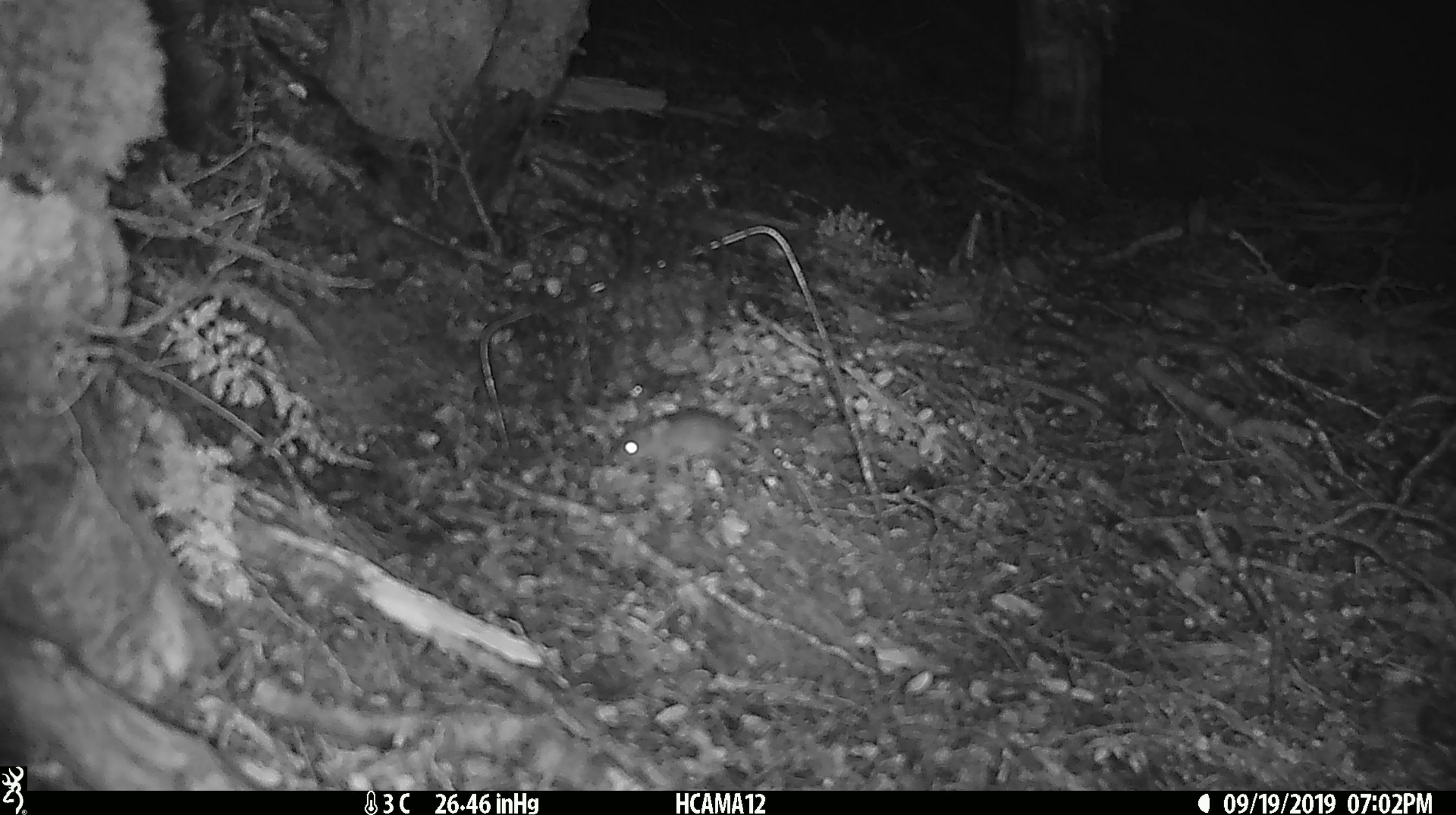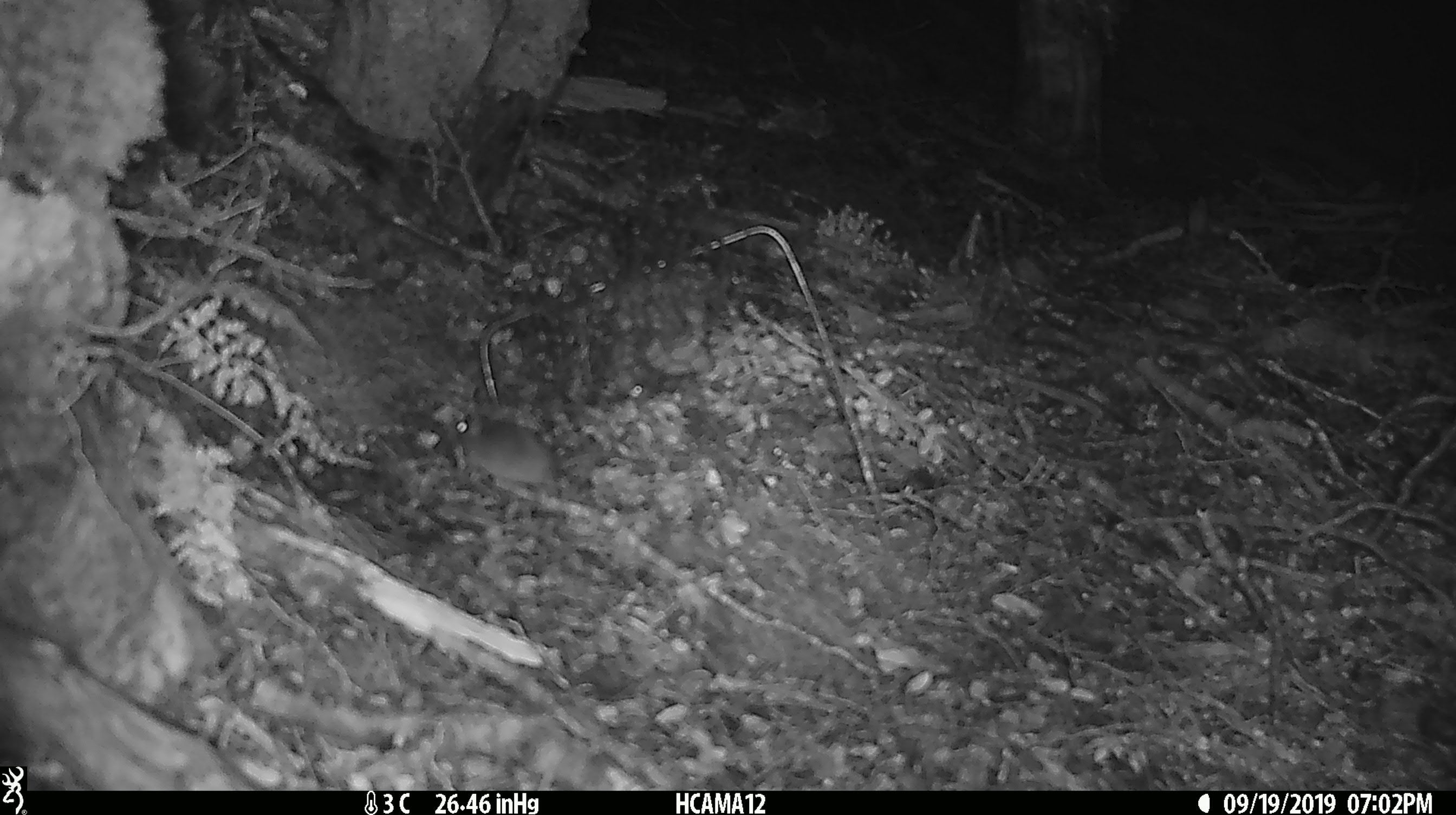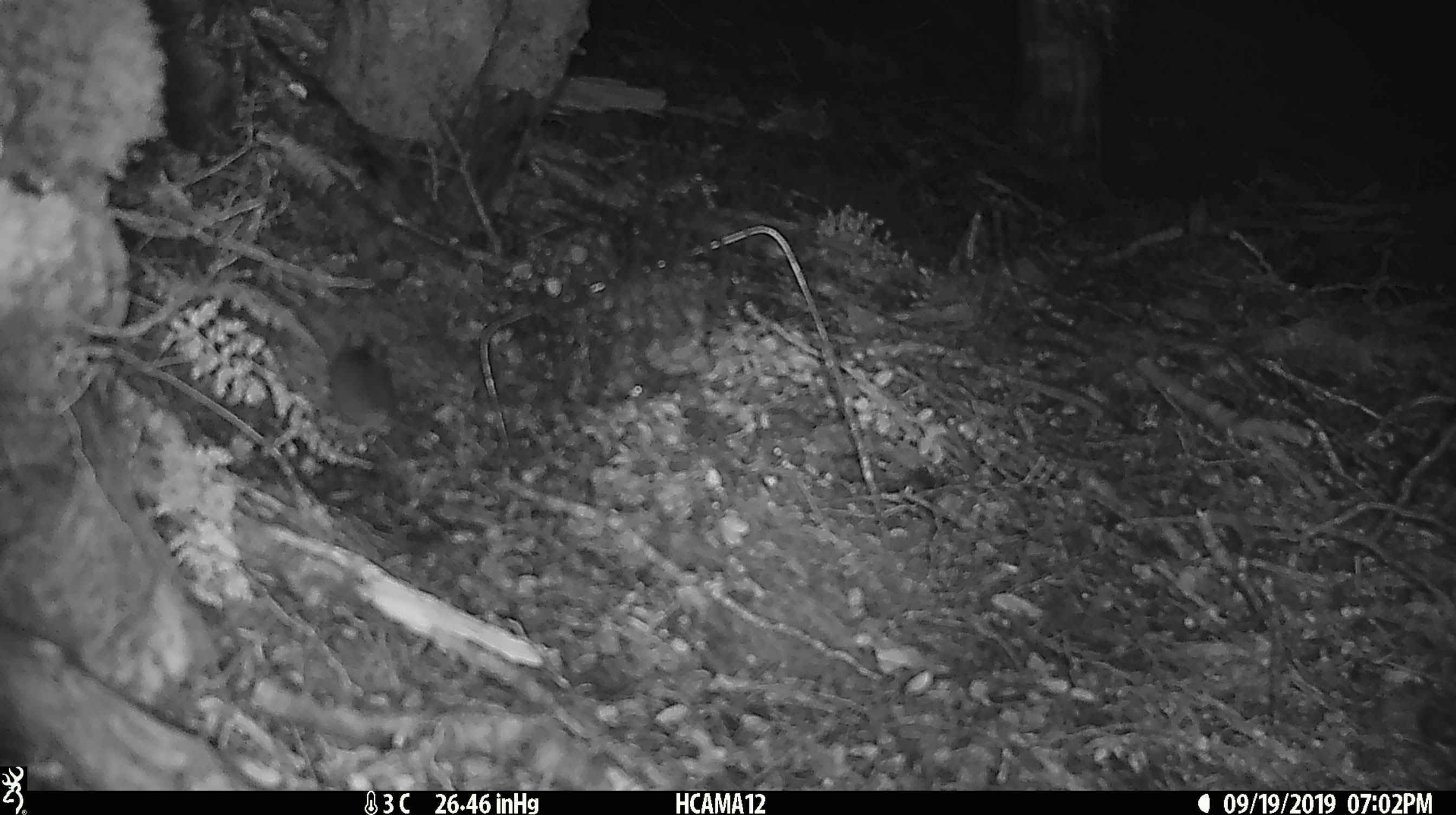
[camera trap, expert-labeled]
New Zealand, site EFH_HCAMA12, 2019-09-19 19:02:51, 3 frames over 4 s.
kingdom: Animalia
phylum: Chordata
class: Mammalia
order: Rodentia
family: Muridae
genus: Mus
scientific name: Mus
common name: mouse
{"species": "mouse (Mus)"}